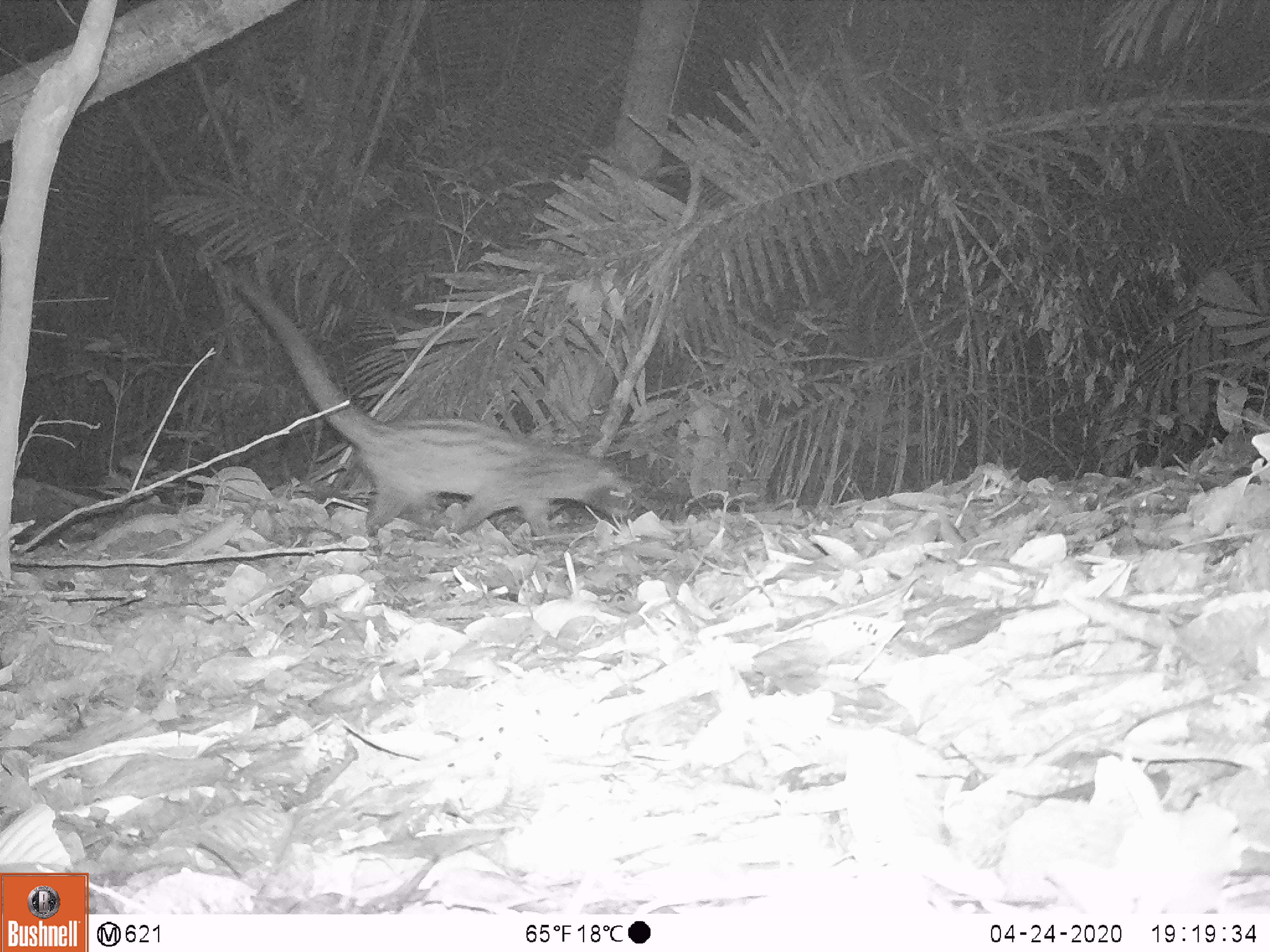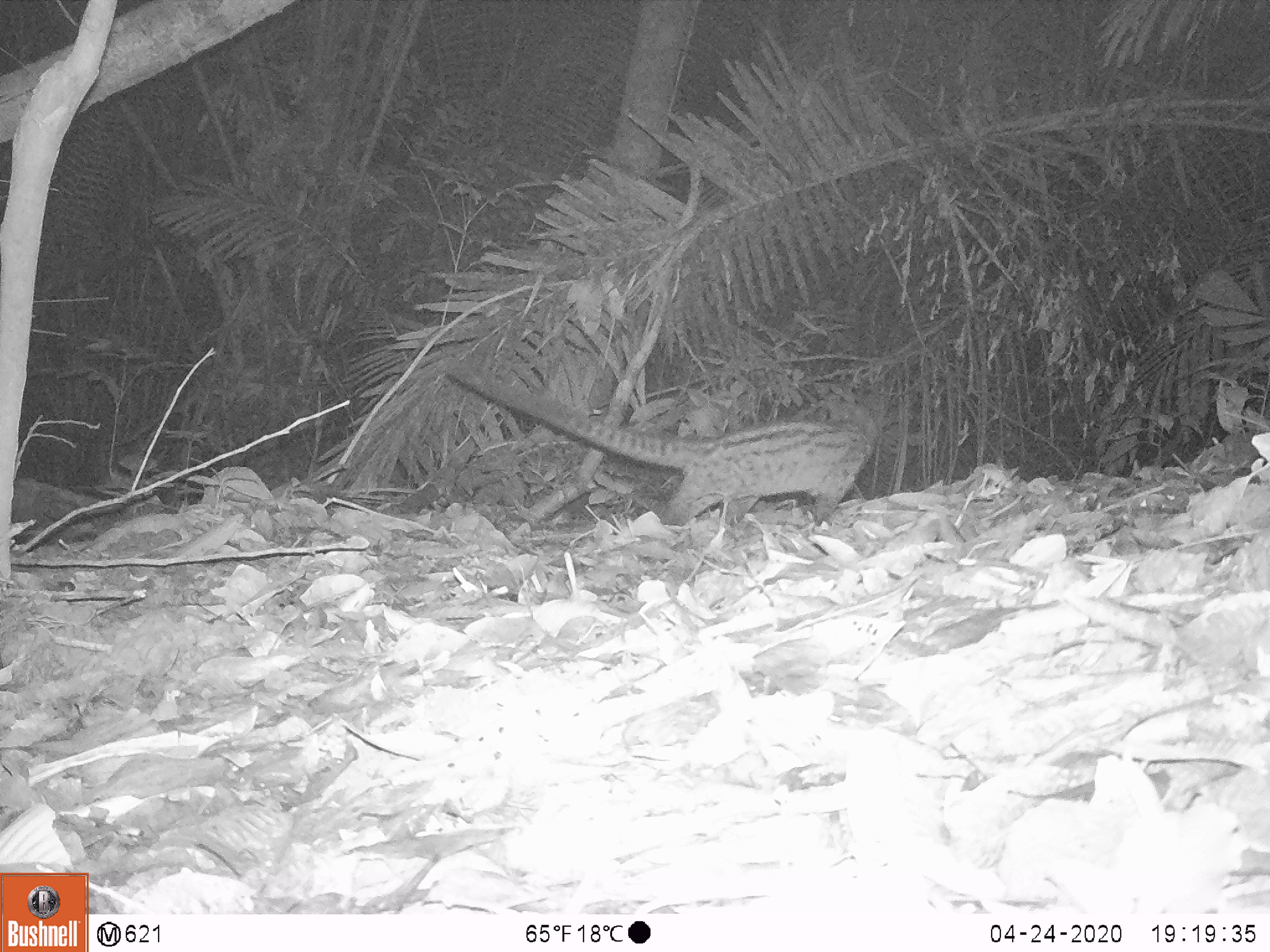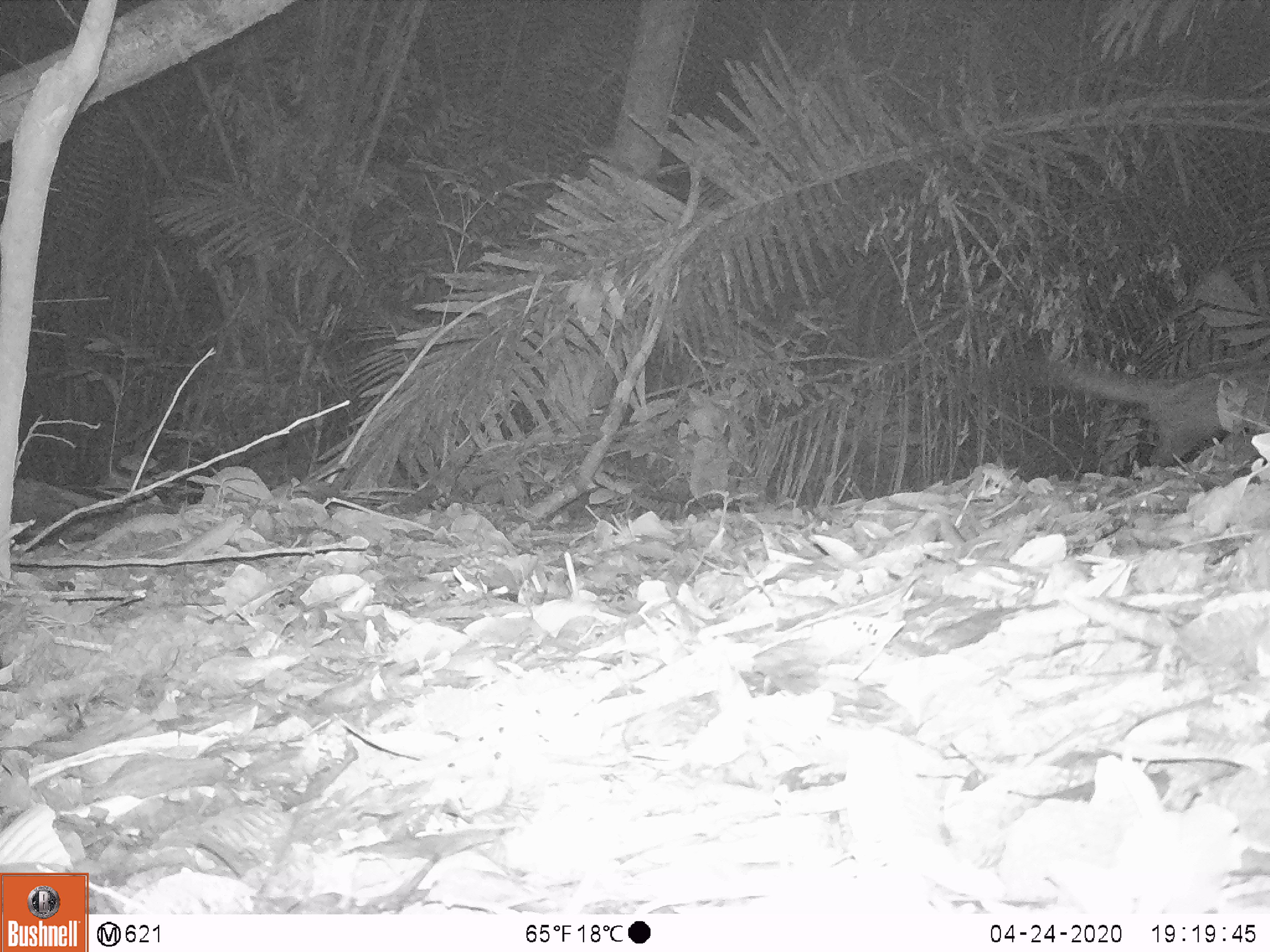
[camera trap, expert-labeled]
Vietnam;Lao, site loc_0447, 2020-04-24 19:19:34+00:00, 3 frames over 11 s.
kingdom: Animalia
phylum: Chordata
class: Mammalia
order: Carnivora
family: Viverridae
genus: Paradoxurus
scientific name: Paradoxurus hermaphroditus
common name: common palm civet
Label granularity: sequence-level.